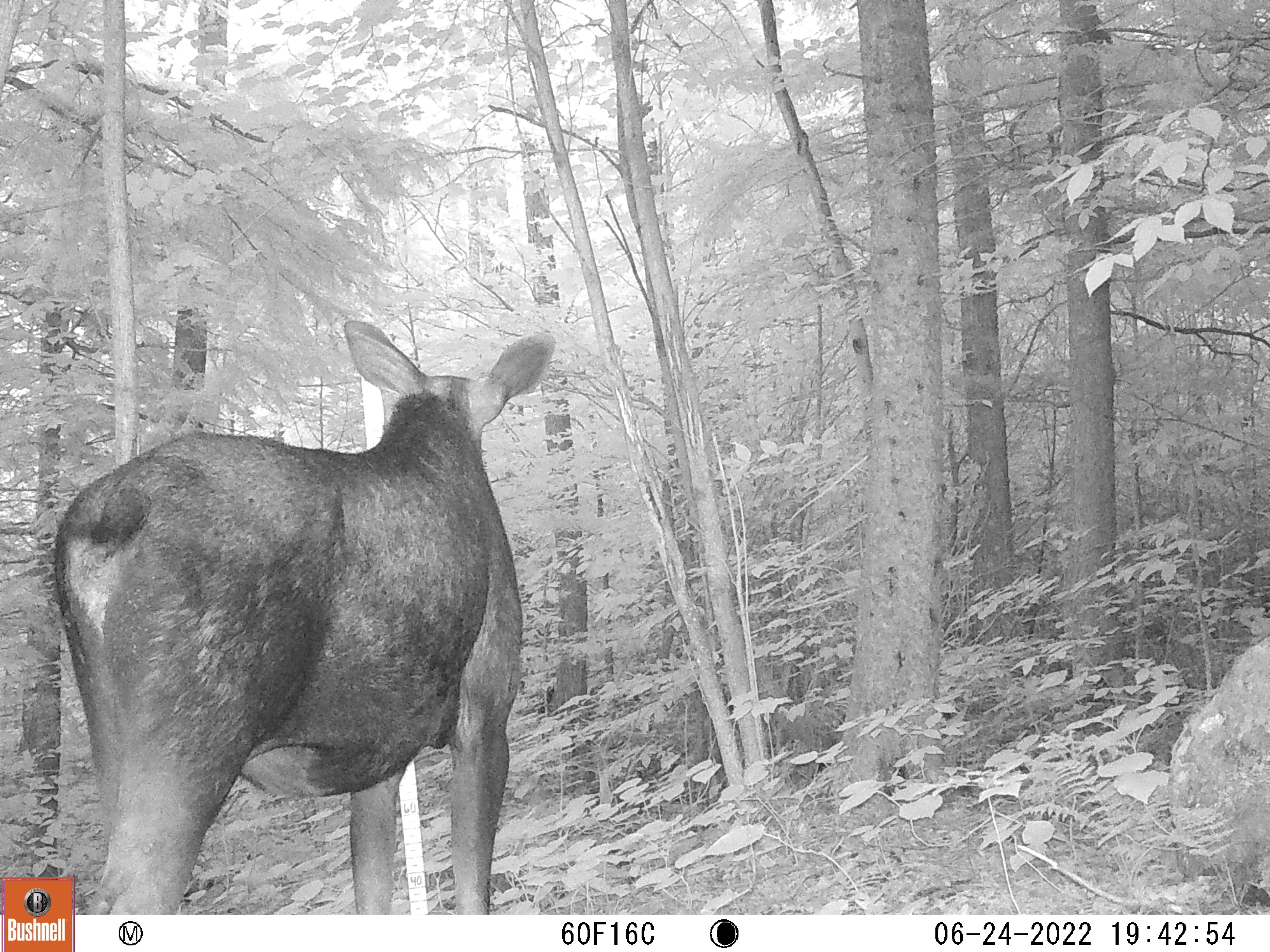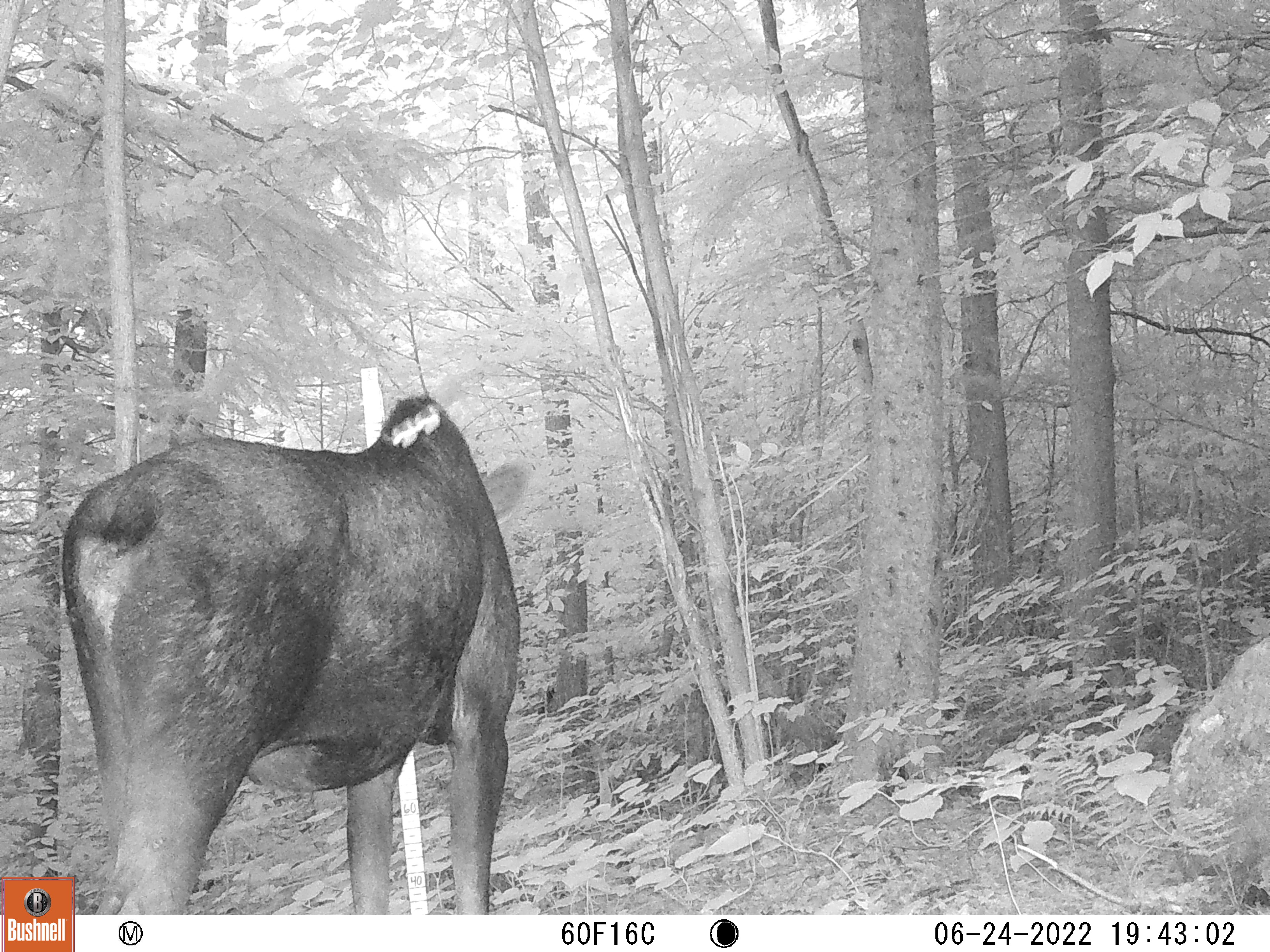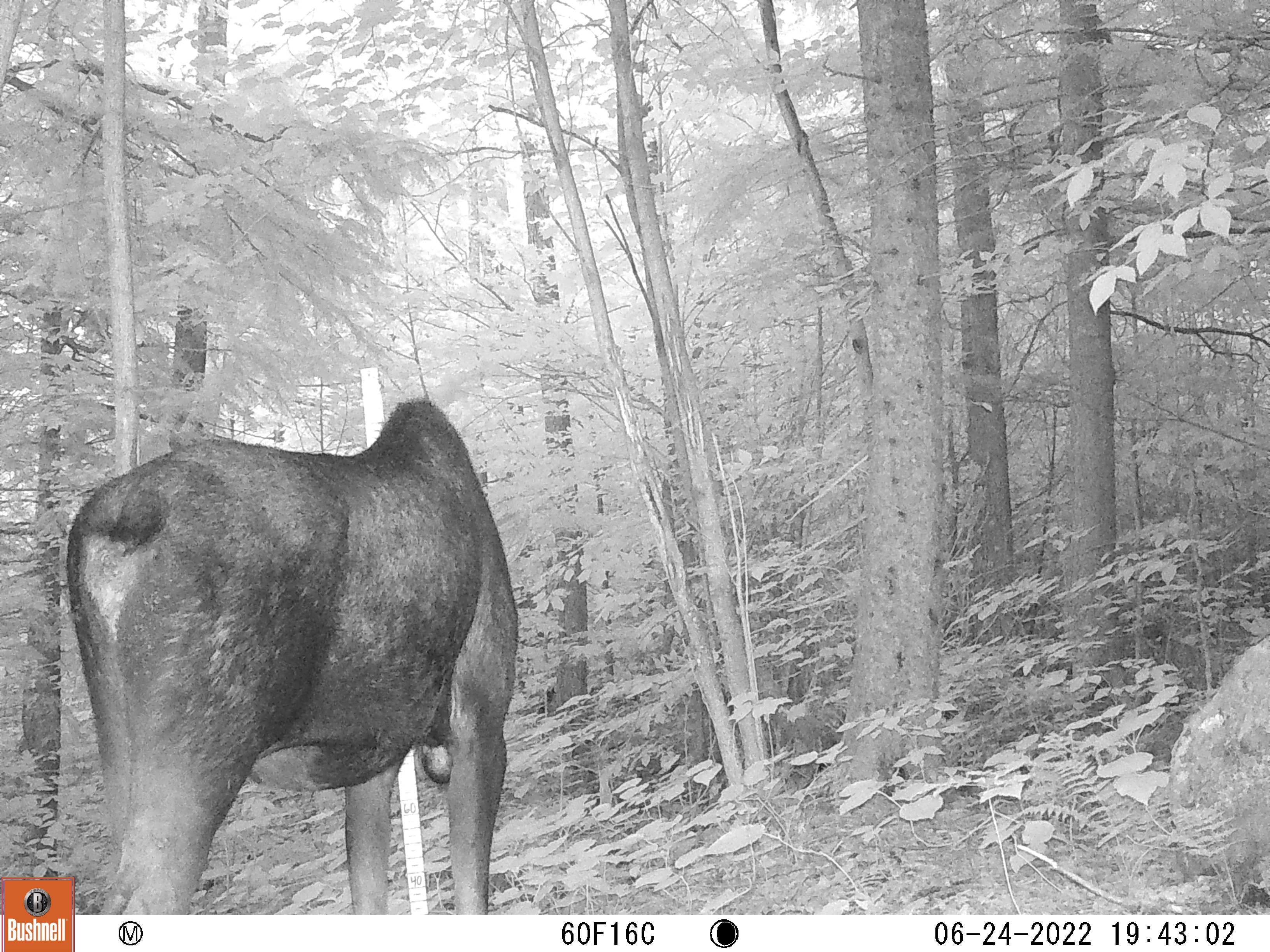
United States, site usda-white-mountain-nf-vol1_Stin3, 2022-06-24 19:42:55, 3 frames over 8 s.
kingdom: Animalia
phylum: Chordata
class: Mammalia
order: Artiodactyla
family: Cervidae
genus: Alces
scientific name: Alces alces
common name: moose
Moose (Alces alces).